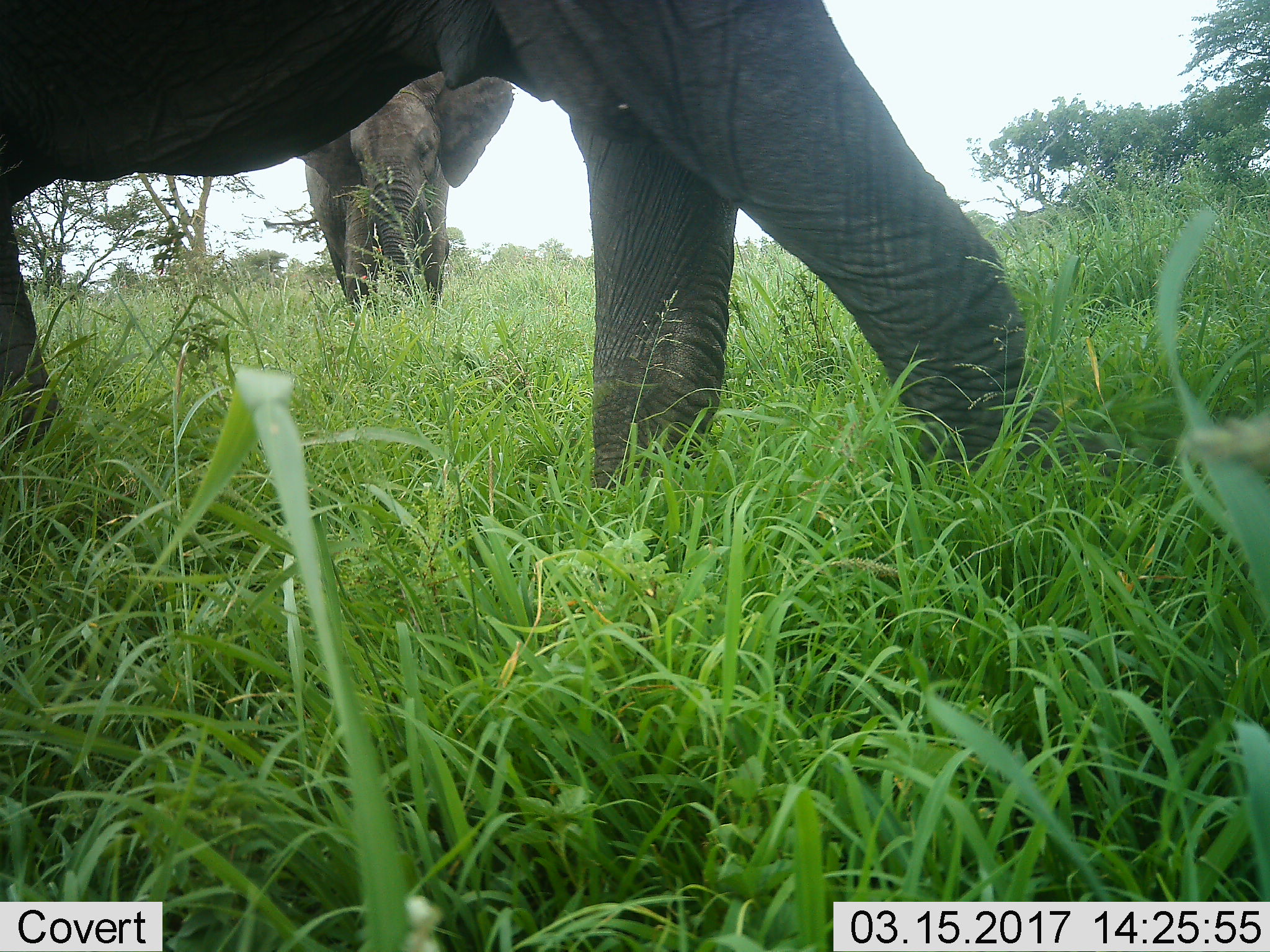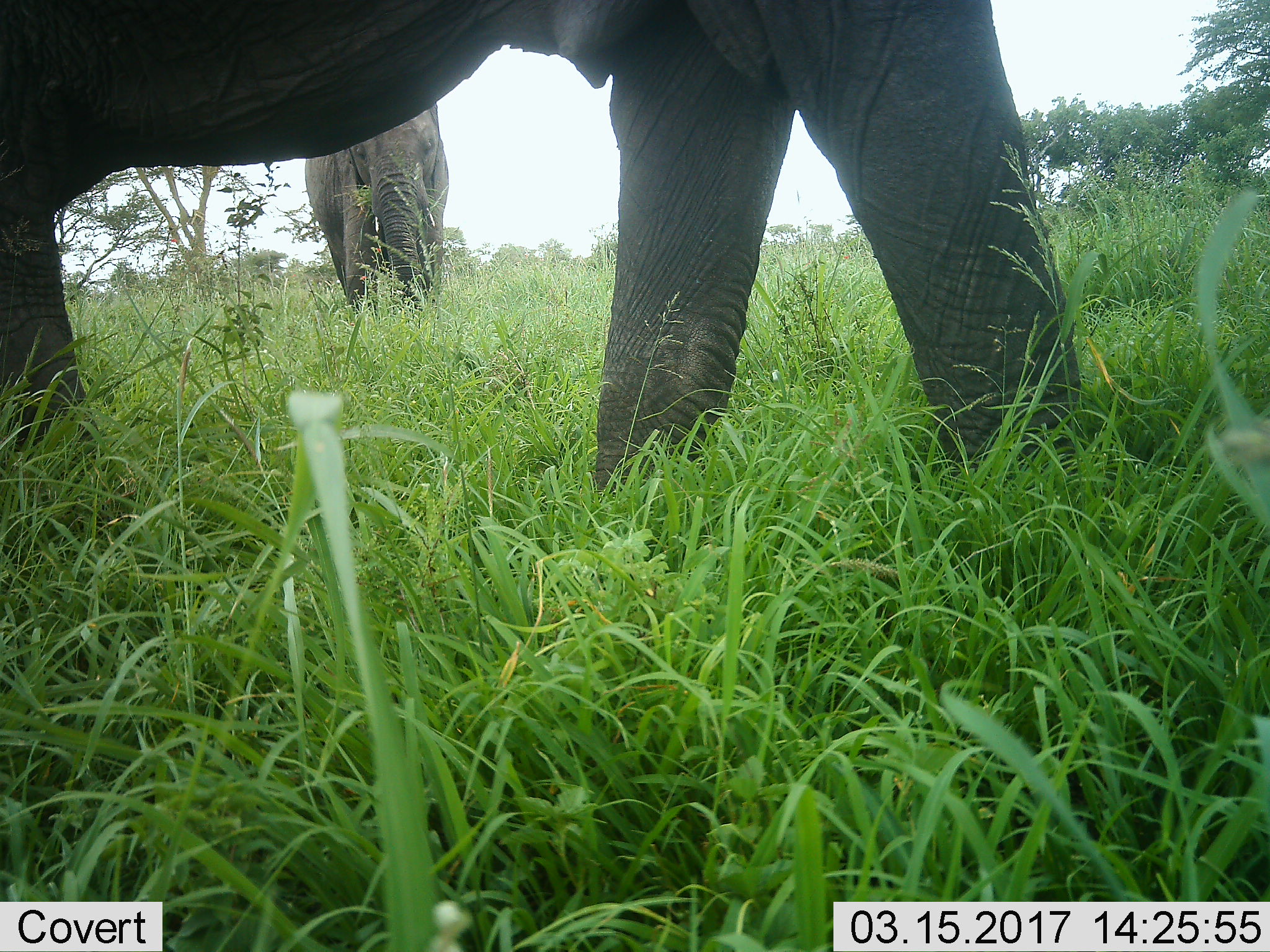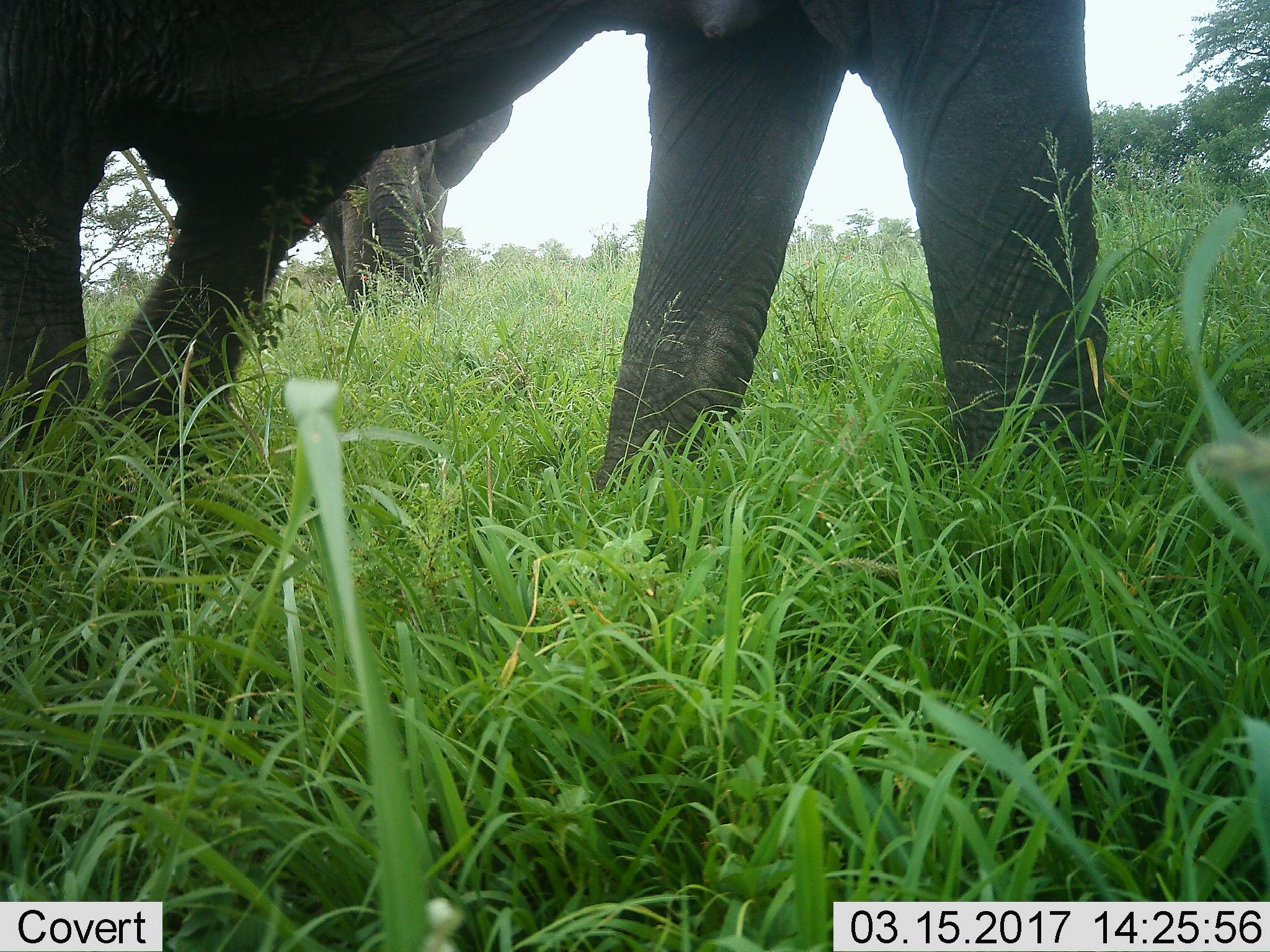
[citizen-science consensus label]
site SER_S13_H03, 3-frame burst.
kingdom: Animalia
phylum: Chordata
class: Mammalia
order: Proboscidea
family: Elephantidae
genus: Loxodonta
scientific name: Loxodonta africana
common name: african bush elephant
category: elephant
Elephant (african bush elephant) (Loxodonta africana), count 2. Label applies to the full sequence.